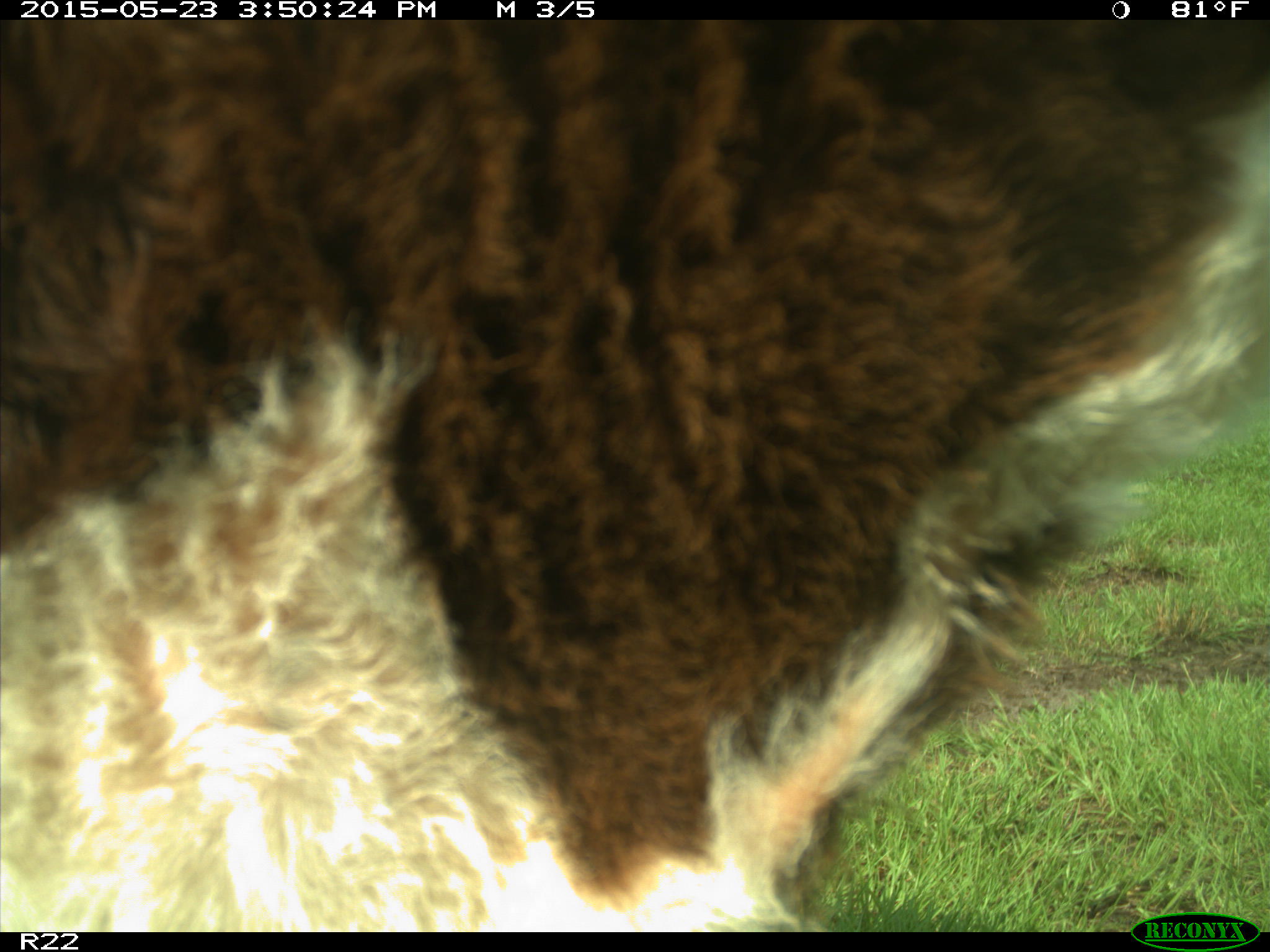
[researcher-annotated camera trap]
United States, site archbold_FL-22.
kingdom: Animalia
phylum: Chordata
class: Mammalia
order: Artiodactyla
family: Bovidae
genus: Bos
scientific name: Bos taurus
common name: domestic cow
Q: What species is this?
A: Bos taurus (domestic cow).